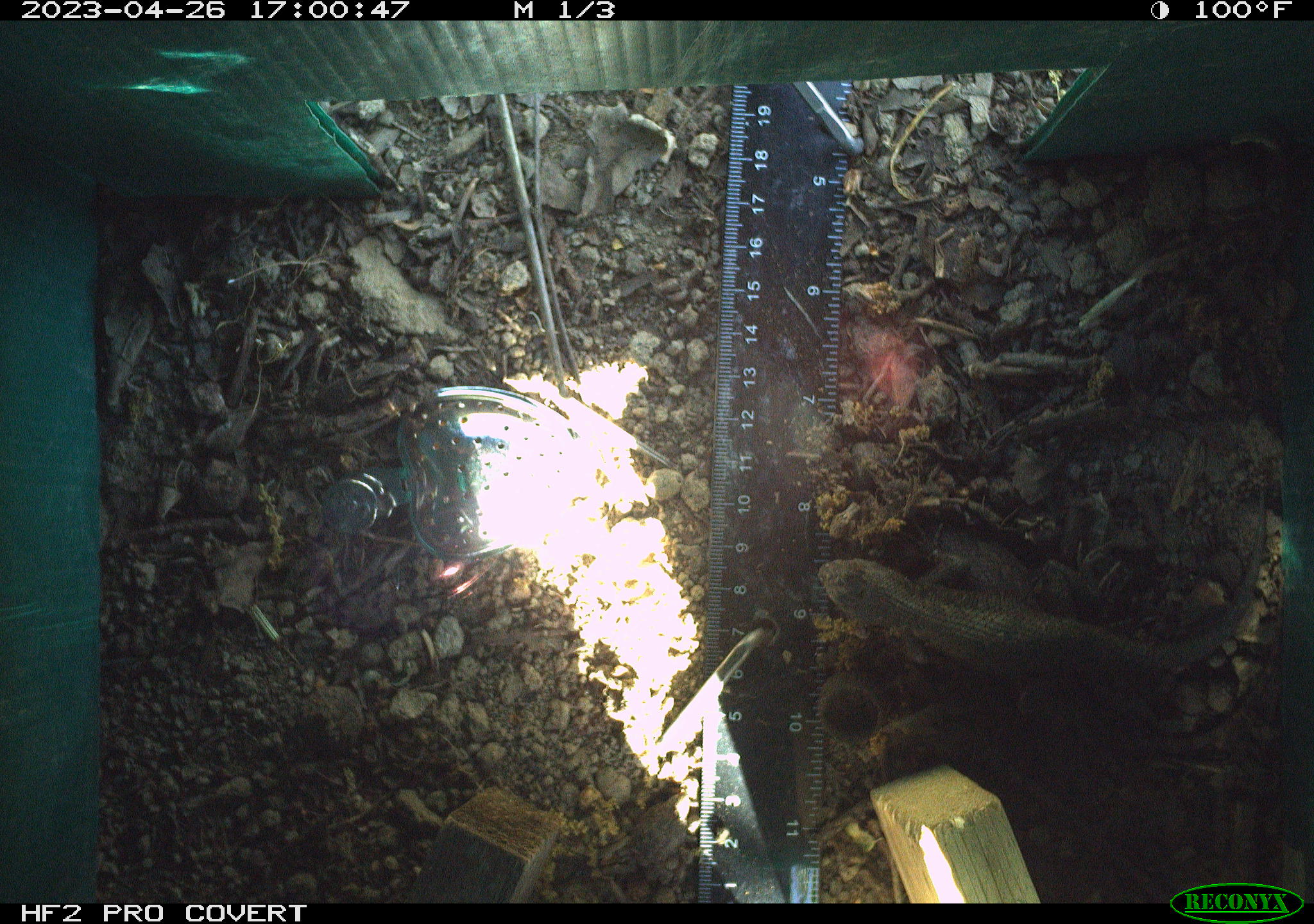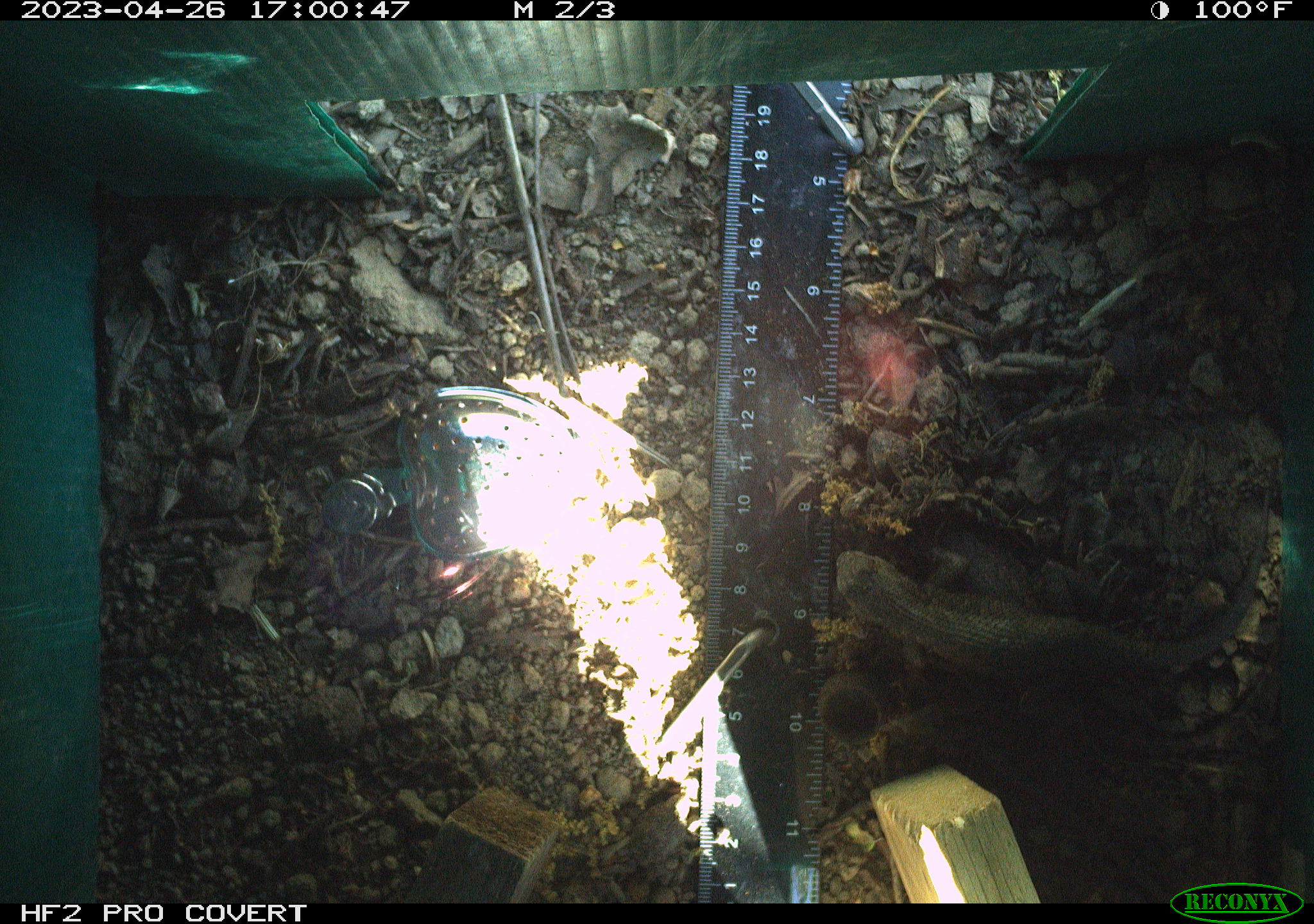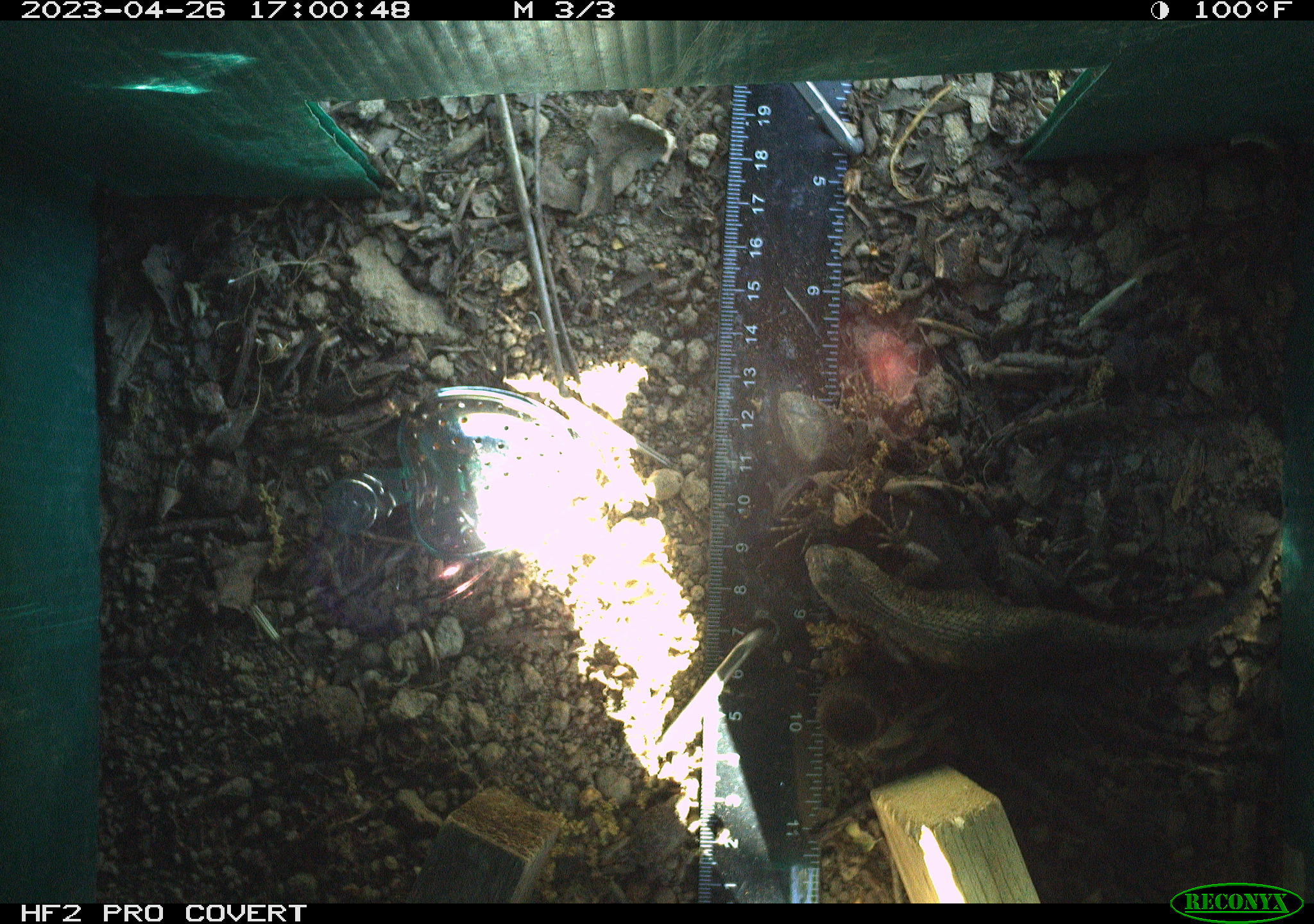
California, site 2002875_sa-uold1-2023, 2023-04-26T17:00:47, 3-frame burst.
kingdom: Animalia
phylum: Chordata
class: Reptilia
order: Squamata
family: Phrynosomatidae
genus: Sceloporus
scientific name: Sceloporus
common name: spiny lizards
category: sceloporus species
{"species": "sceloporus species (spiny lizards) (Sceloporus)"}